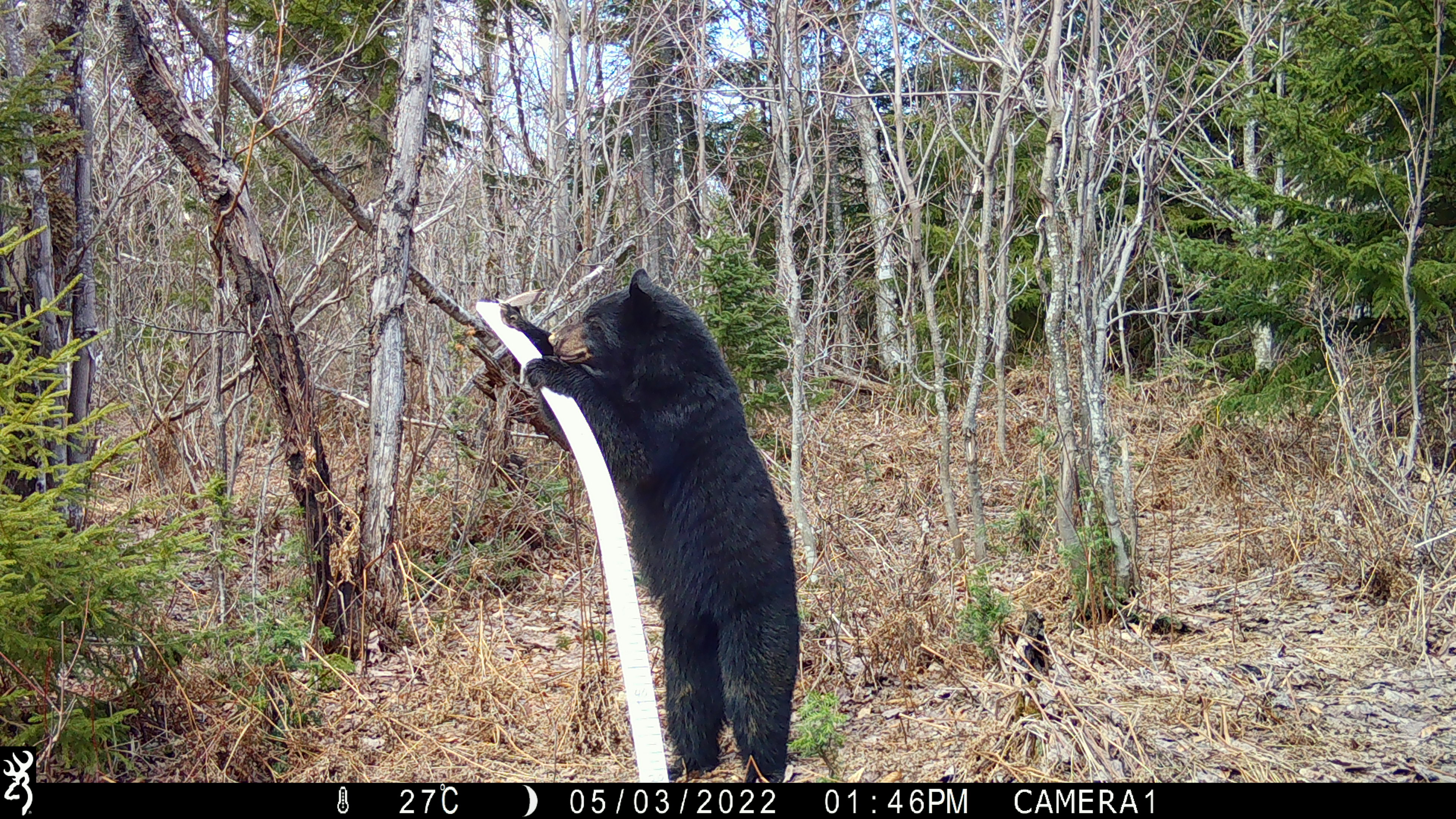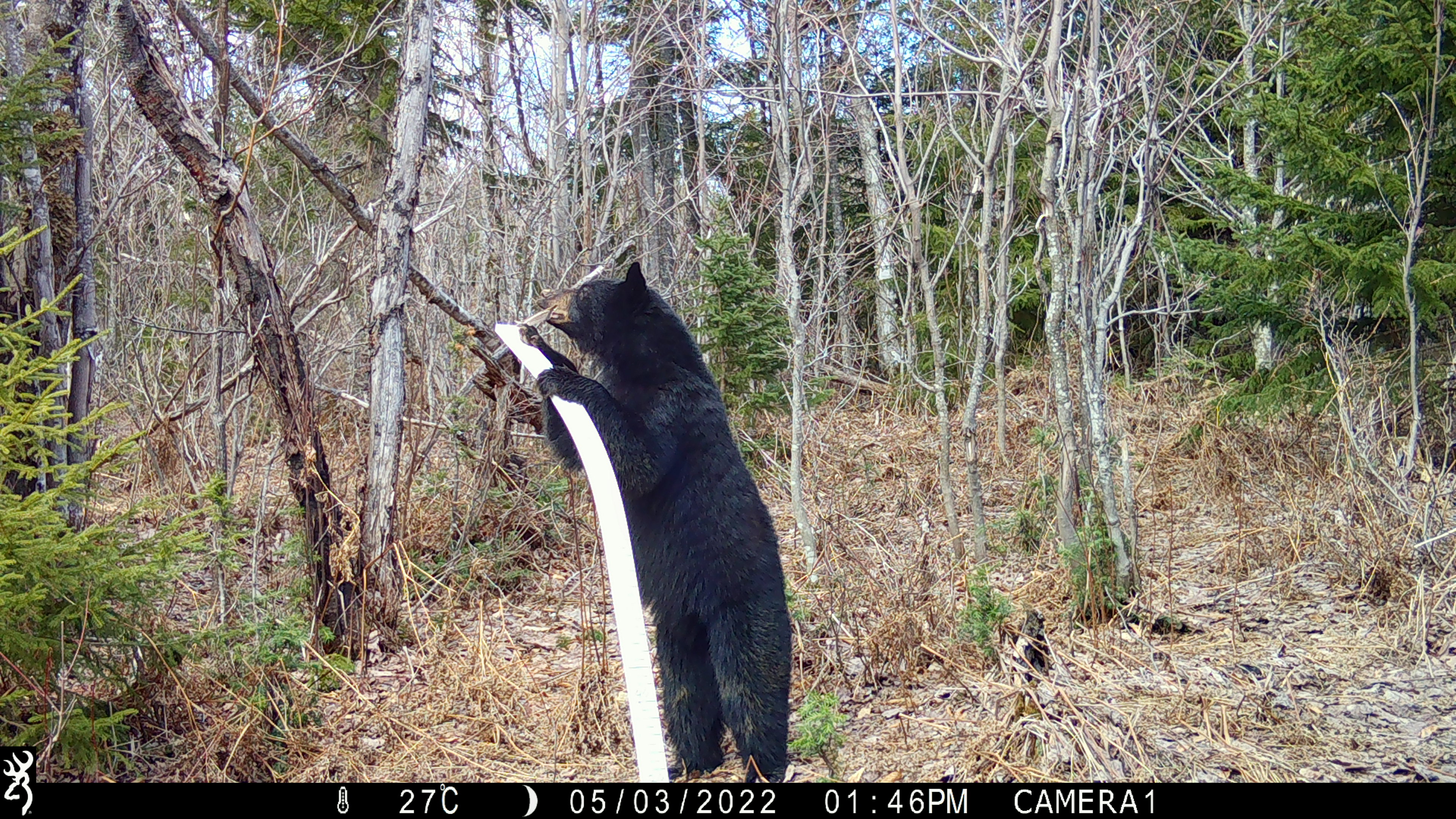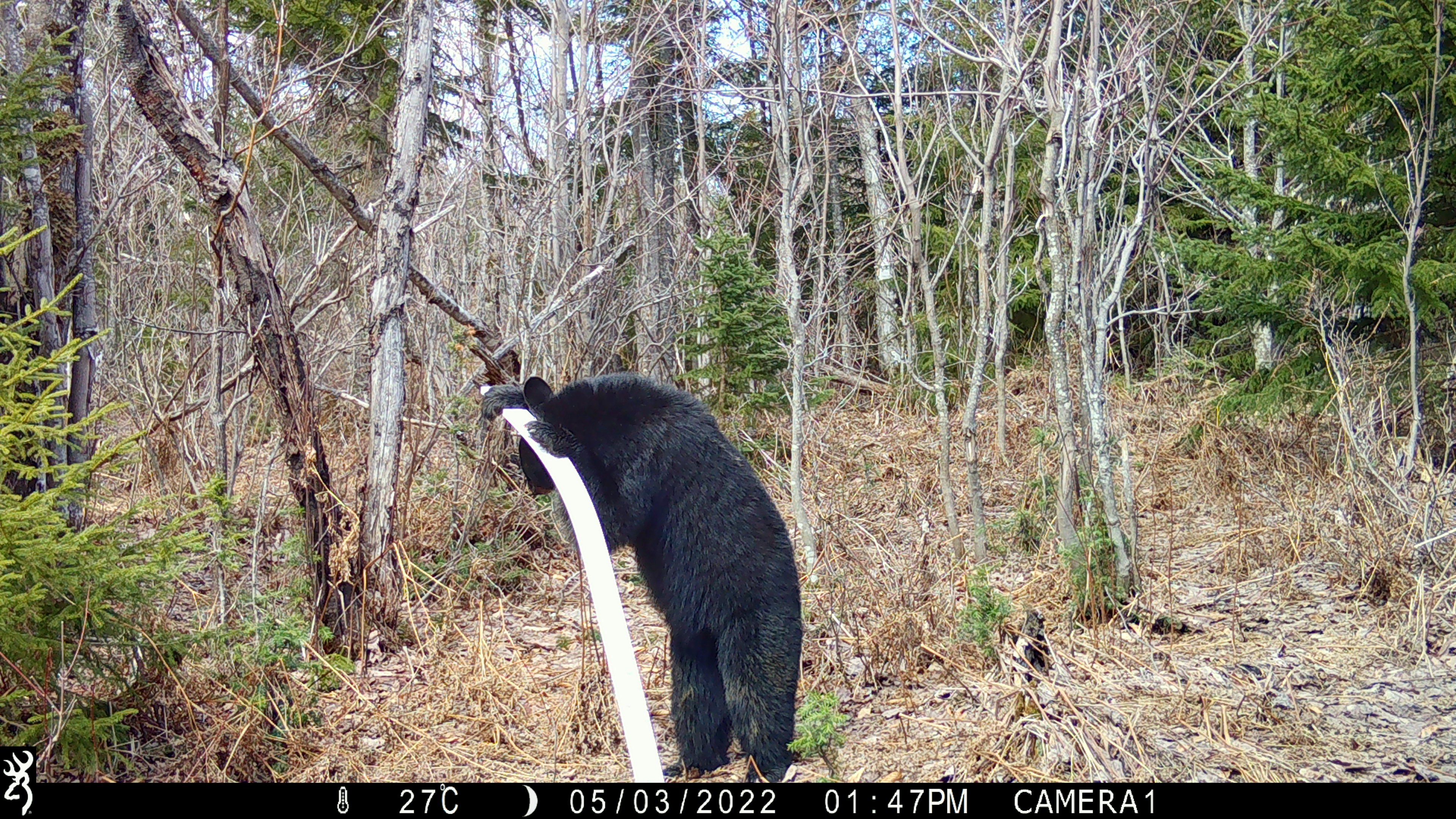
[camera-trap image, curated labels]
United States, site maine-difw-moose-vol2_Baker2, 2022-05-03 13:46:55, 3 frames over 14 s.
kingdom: Animalia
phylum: Chordata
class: Mammalia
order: Carnivora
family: Ursidae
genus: Ursus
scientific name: Ursus americanus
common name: black bear